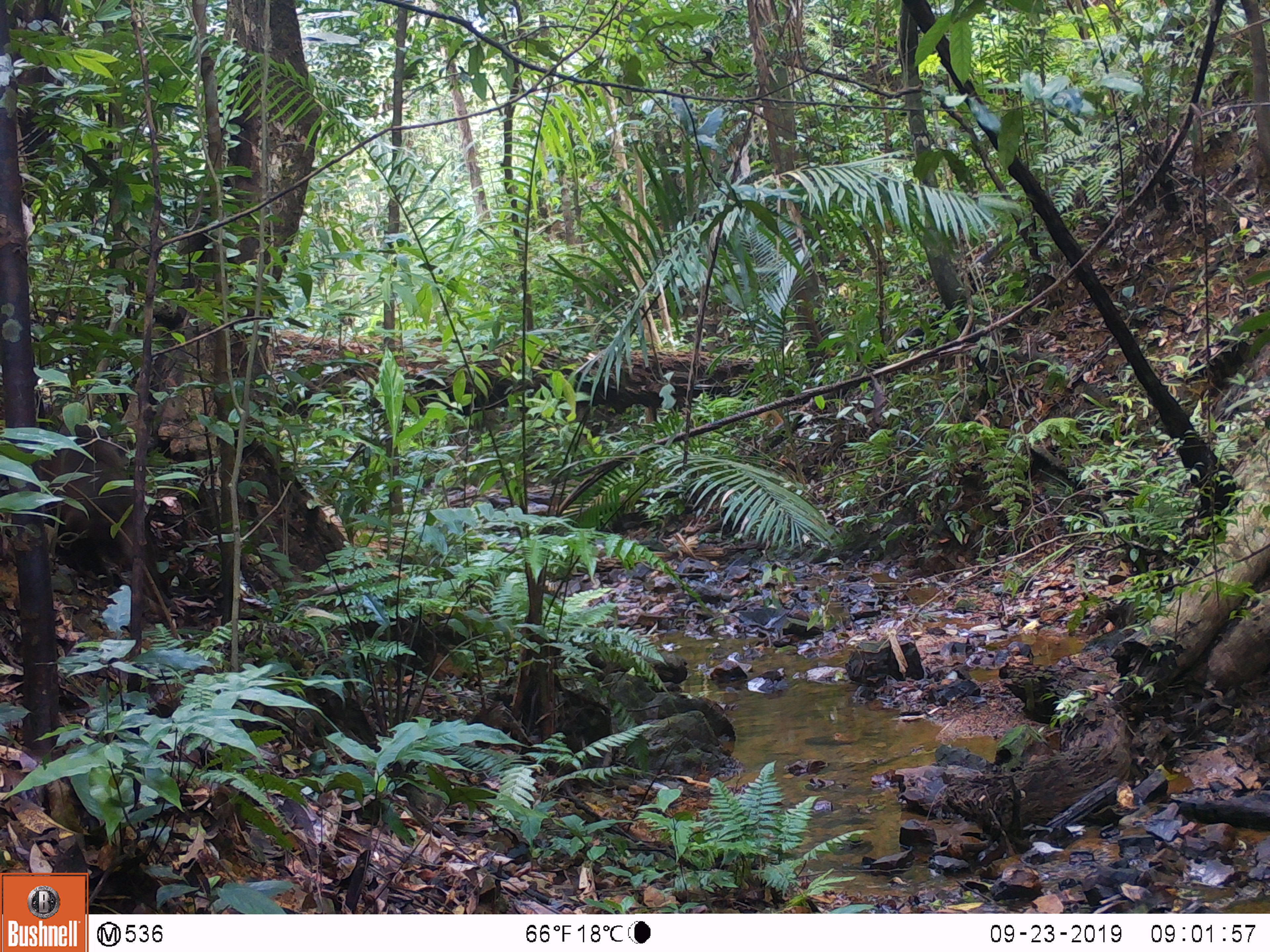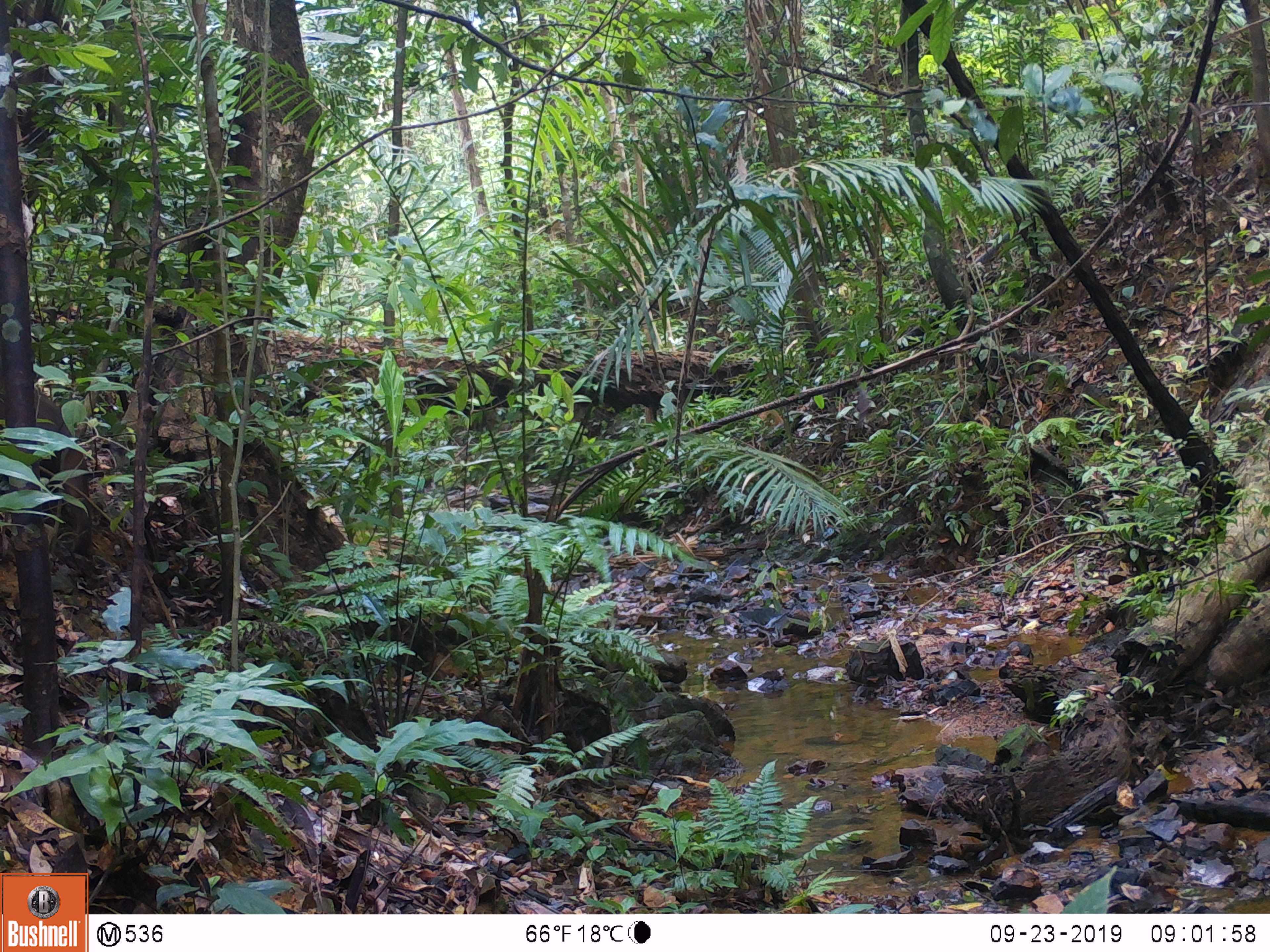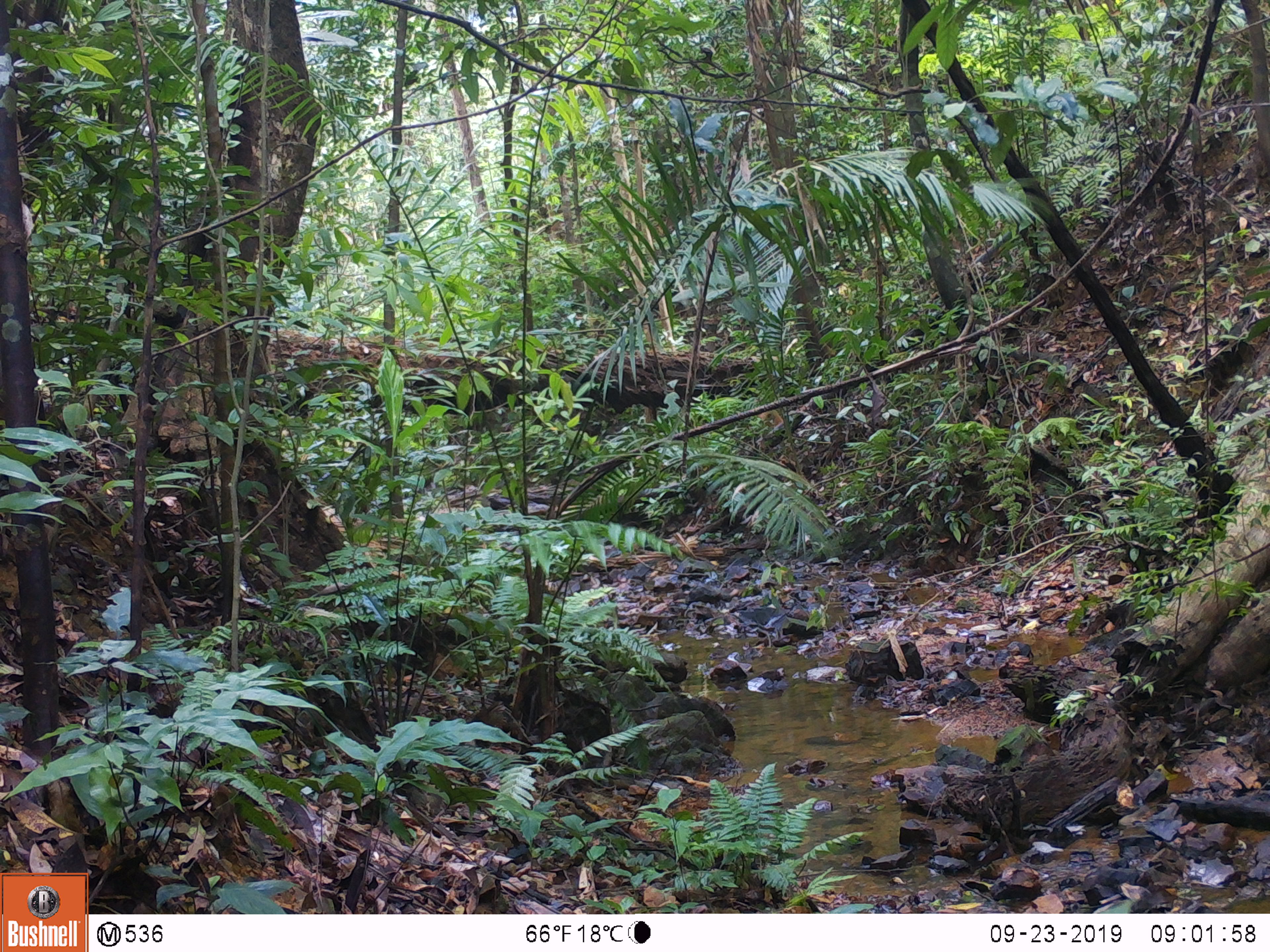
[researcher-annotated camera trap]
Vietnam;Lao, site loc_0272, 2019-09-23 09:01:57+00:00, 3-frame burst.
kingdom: Animalia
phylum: Chordata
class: Mammalia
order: Primates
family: Cercopithecidae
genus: Macaca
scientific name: Macaca arctoides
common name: stump-tailed macaque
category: stump tailed macaque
Stump tailed macaque (stump-tailed macaque) (Macaca arctoides). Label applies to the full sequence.